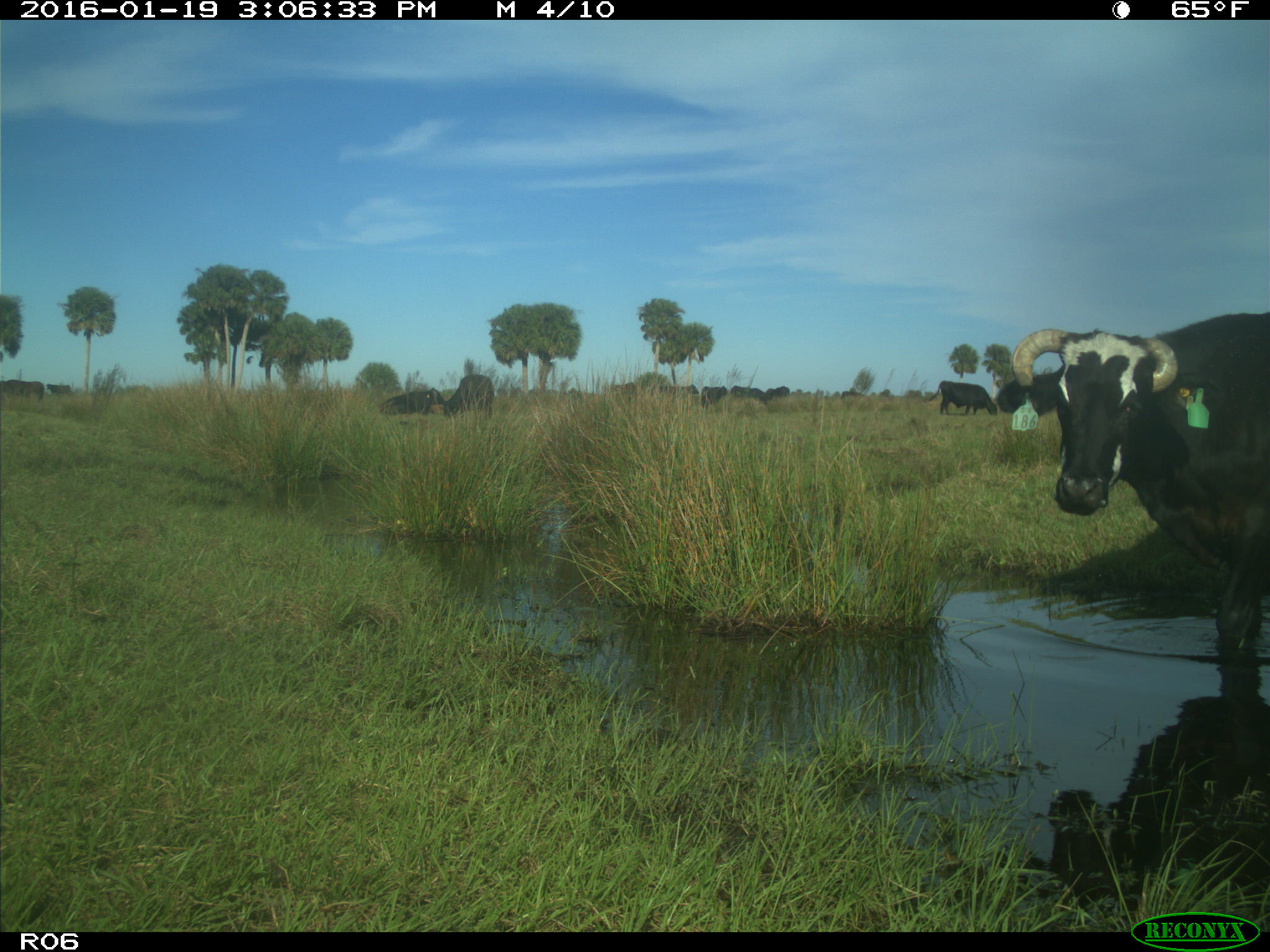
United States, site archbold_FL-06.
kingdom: Animalia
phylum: Chordata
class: Mammalia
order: Artiodactyla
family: Bovidae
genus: Bos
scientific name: Bos taurus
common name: domestic cow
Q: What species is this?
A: Bos taurus (domestic cow).